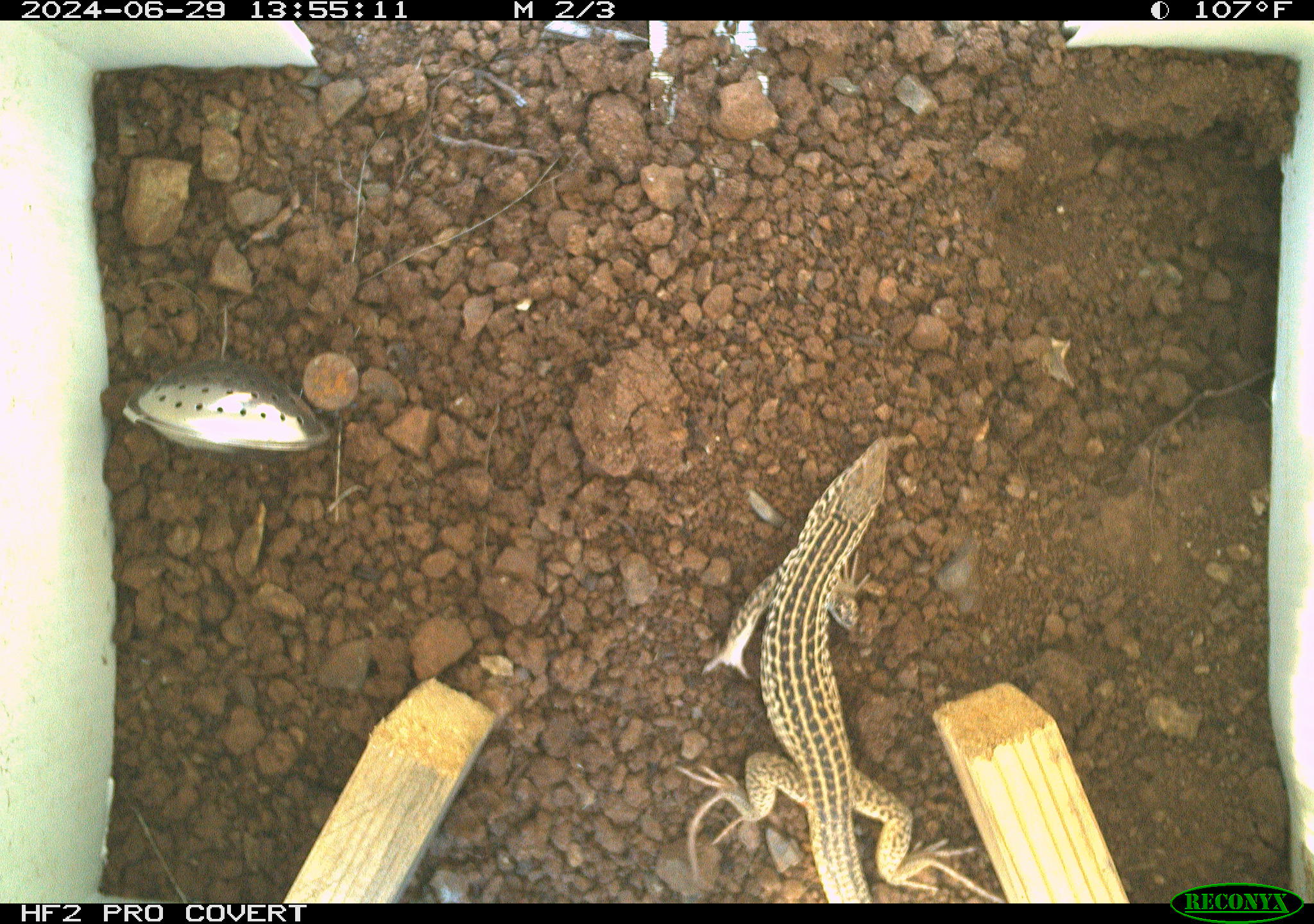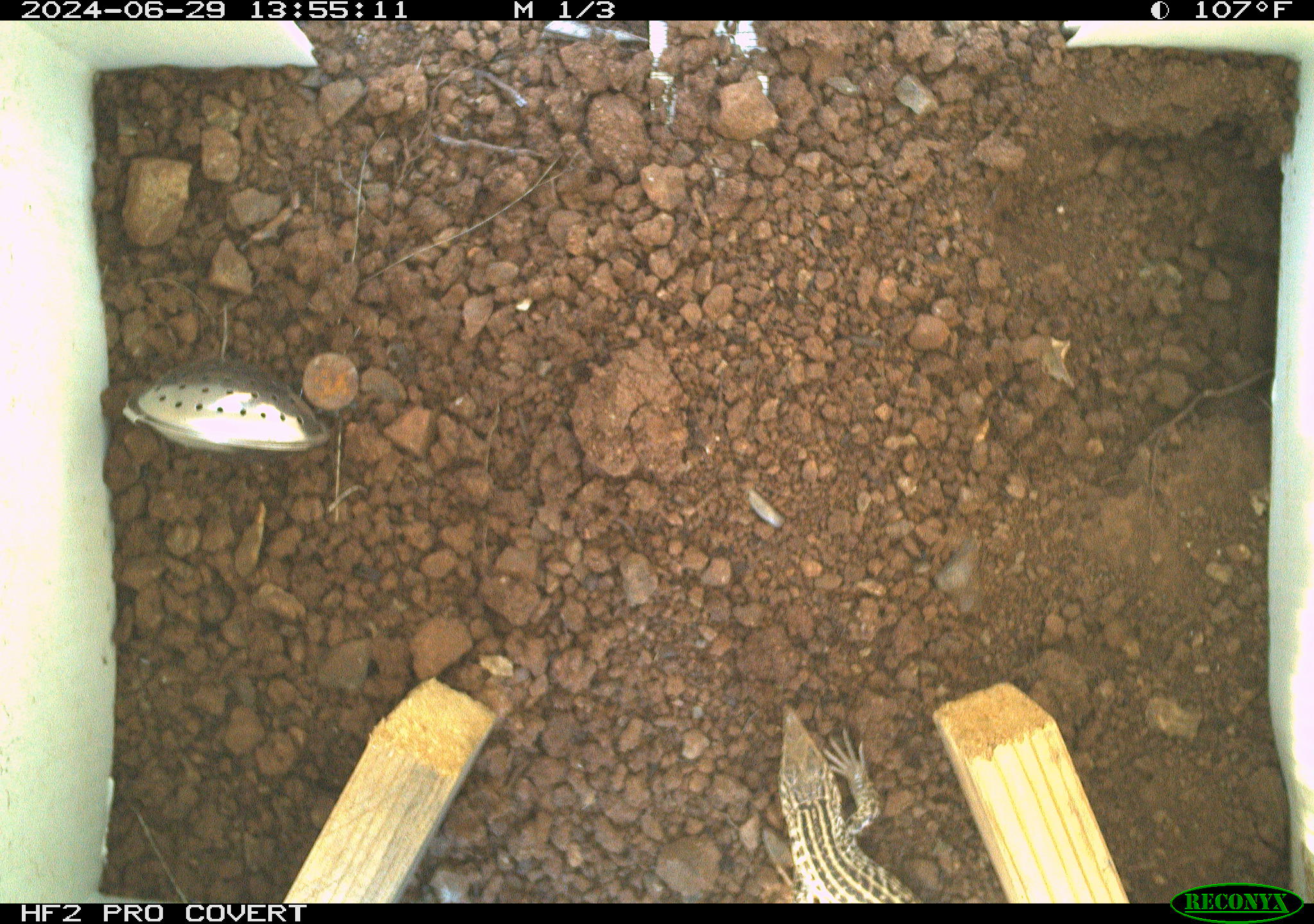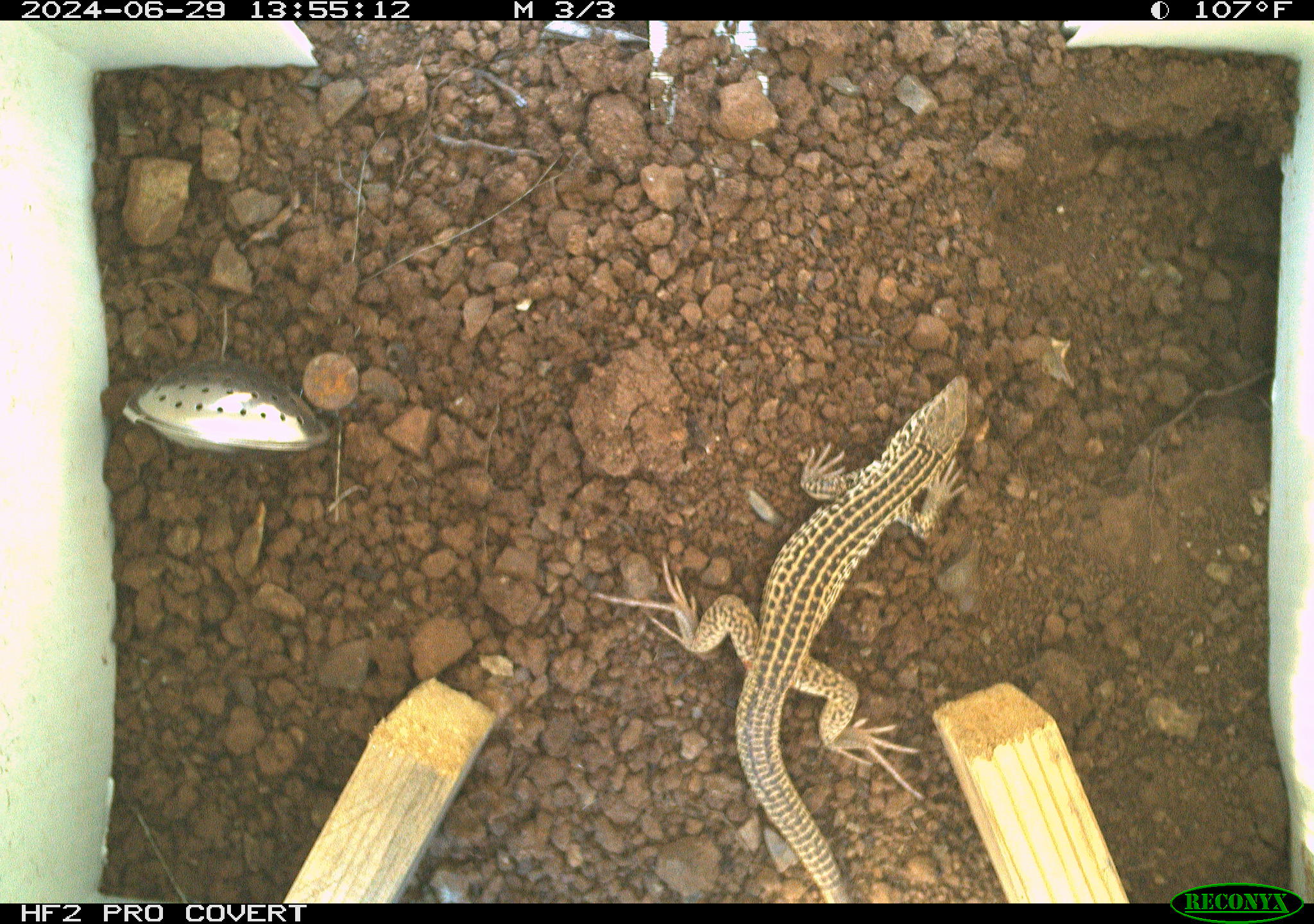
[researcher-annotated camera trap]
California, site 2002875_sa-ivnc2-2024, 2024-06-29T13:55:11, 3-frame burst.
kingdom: Animalia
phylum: Chordata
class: Reptilia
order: Squamata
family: Teiidae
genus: Aspidoscelis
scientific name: Aspidoscelis tigris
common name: western whiptail